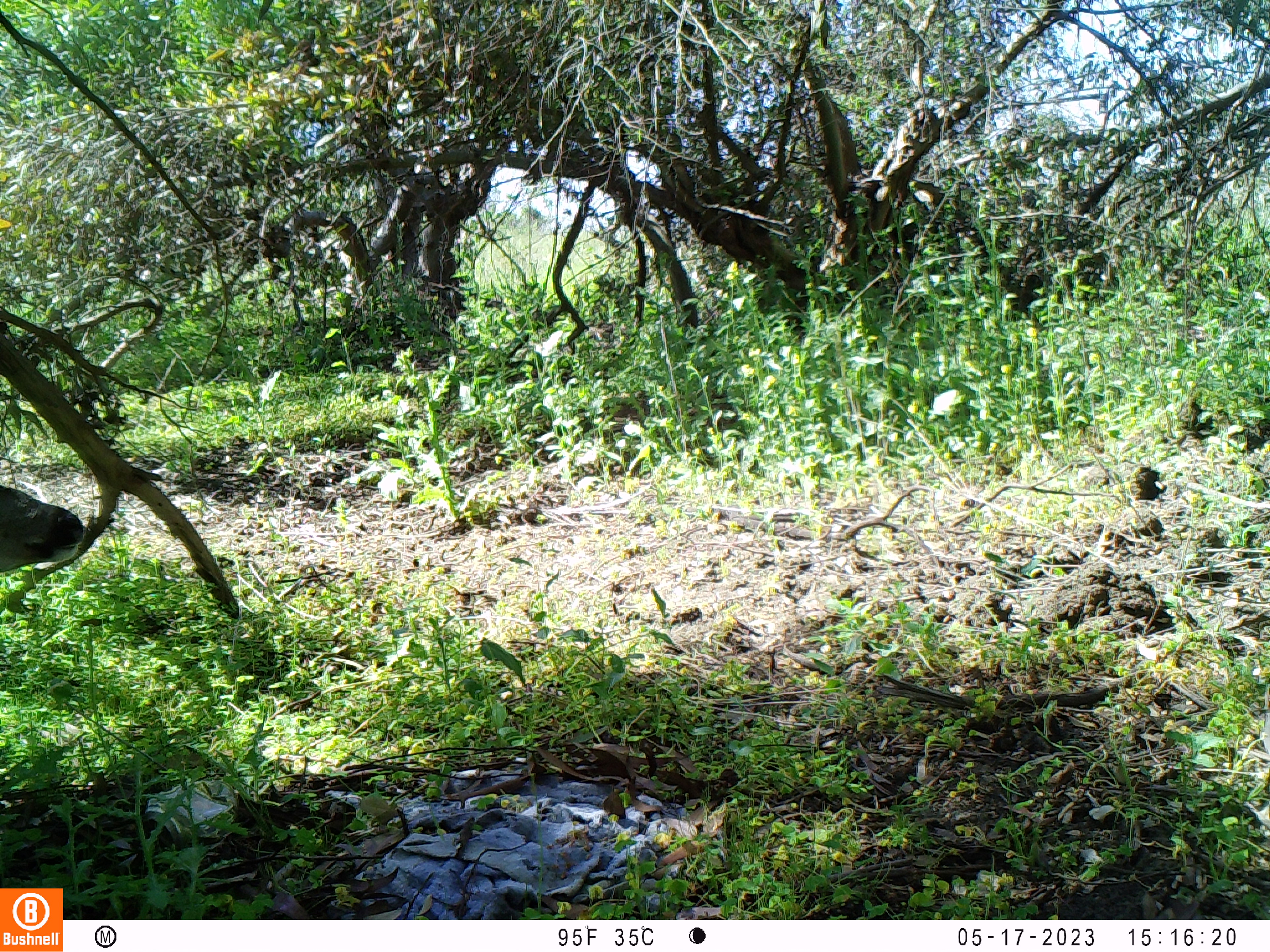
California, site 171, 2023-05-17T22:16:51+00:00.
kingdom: Animalia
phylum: Chordata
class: Mammalia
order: Artiodactyla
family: Cervidae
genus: Odocoileus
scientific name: Odocoileus hemionus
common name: mule deer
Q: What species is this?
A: Mule deer (Odocoileus hemionus).